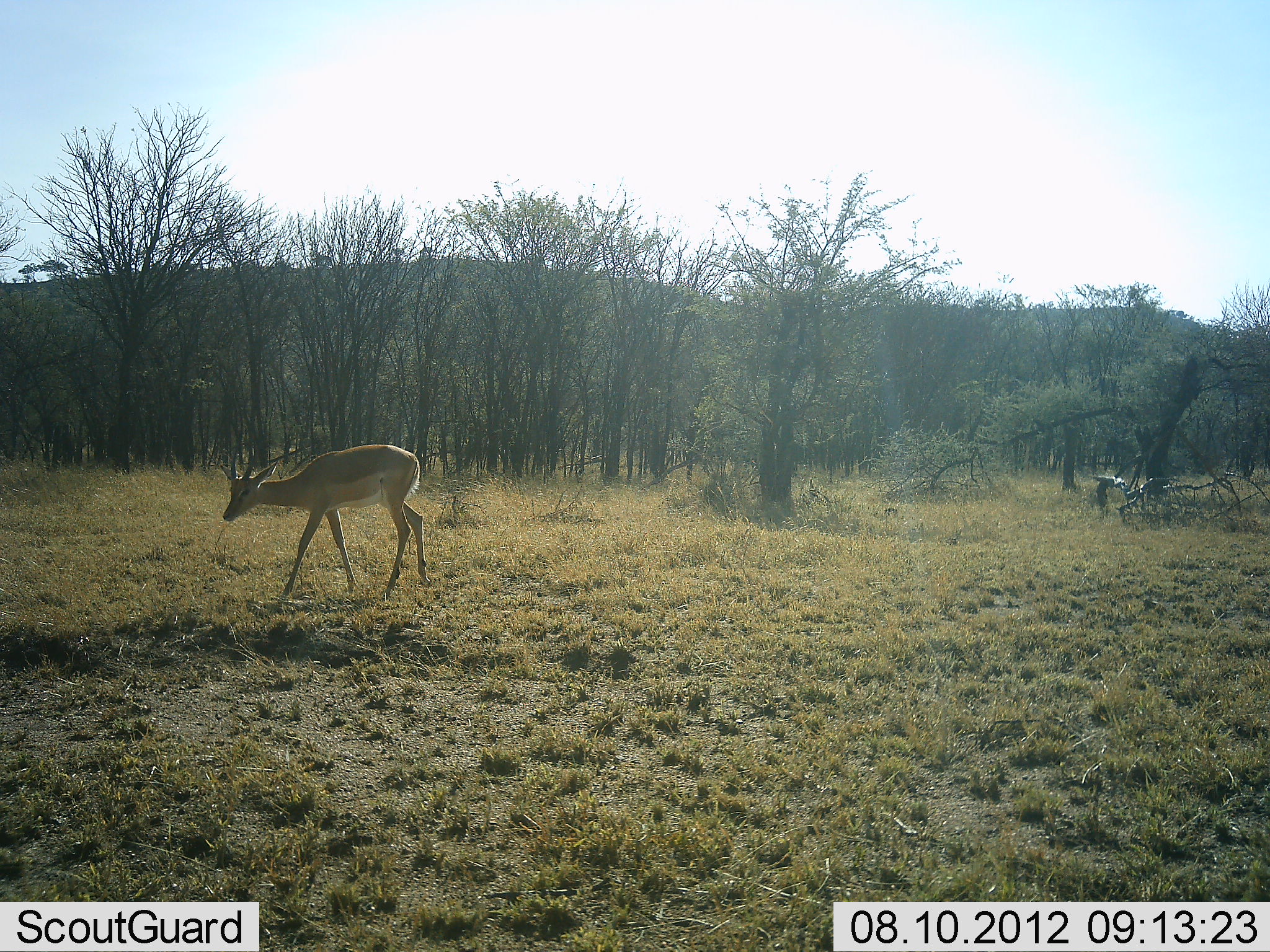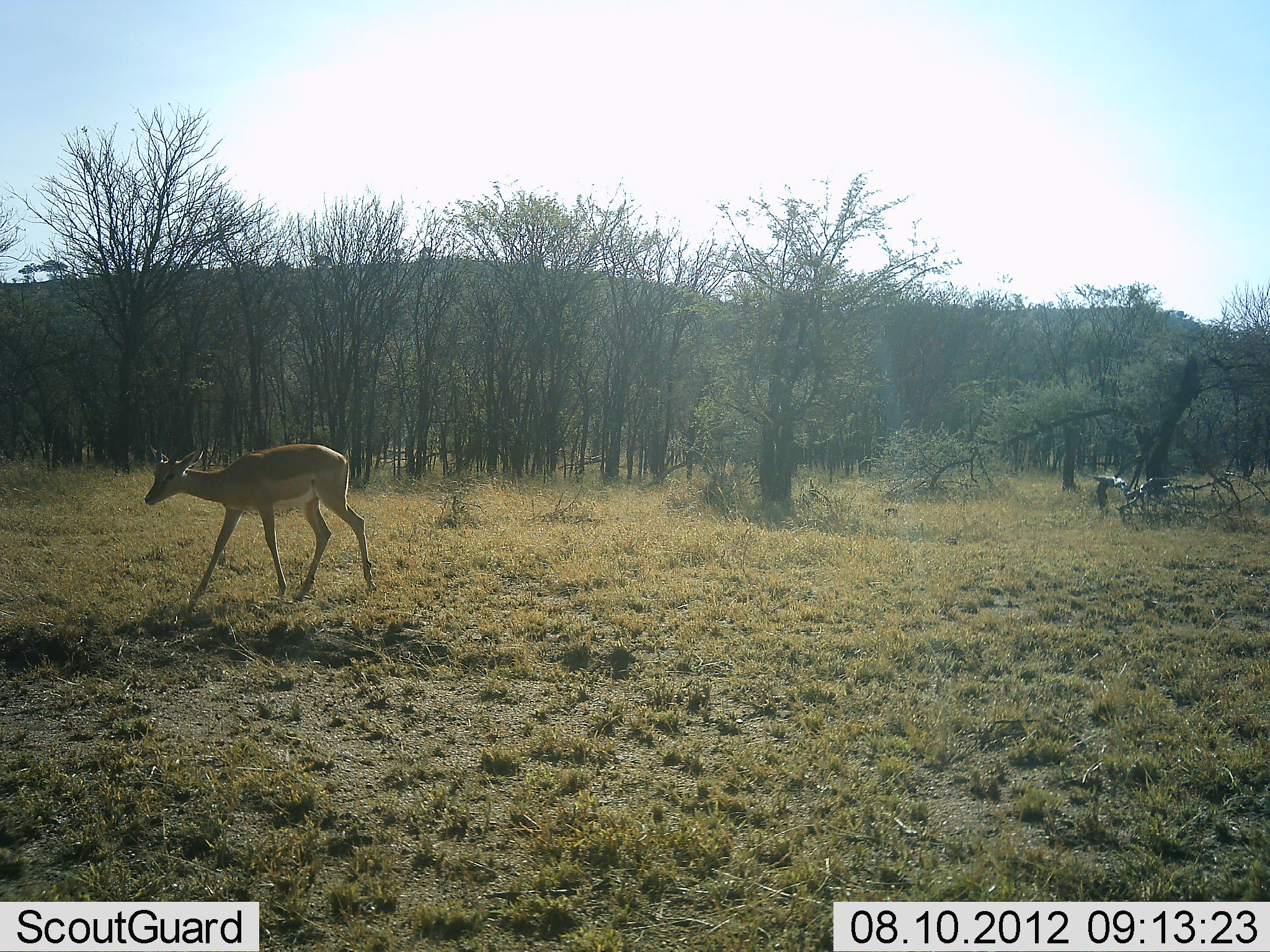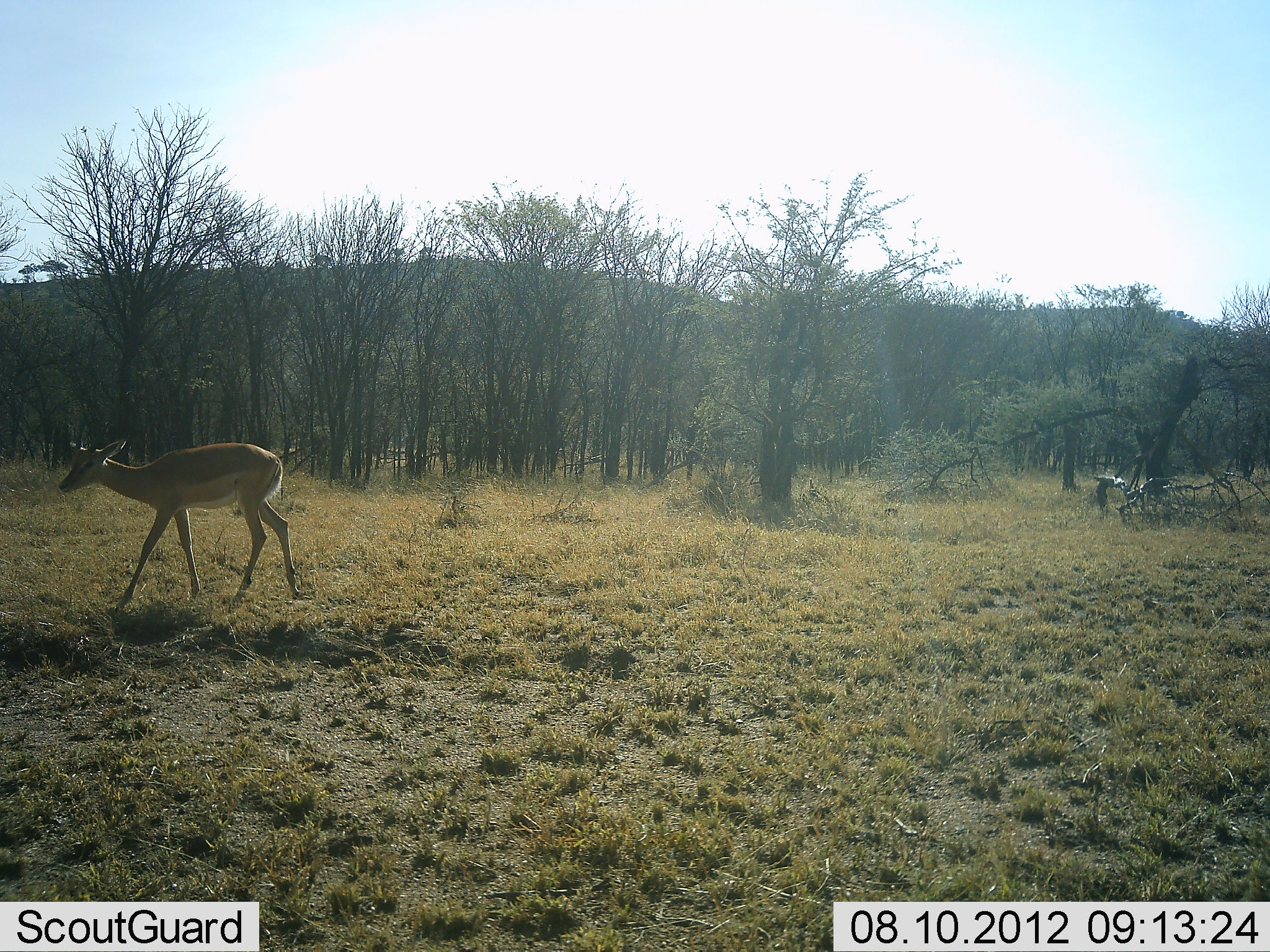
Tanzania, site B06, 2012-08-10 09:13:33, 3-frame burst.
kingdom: Animalia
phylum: Chordata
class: Mammalia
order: Artiodactyla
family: Bovidae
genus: Aepyceros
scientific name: Aepyceros melampus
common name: impala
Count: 1.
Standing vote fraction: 0%.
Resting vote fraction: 0%.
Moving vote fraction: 100%.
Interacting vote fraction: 0%.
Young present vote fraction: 10%.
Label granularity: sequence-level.